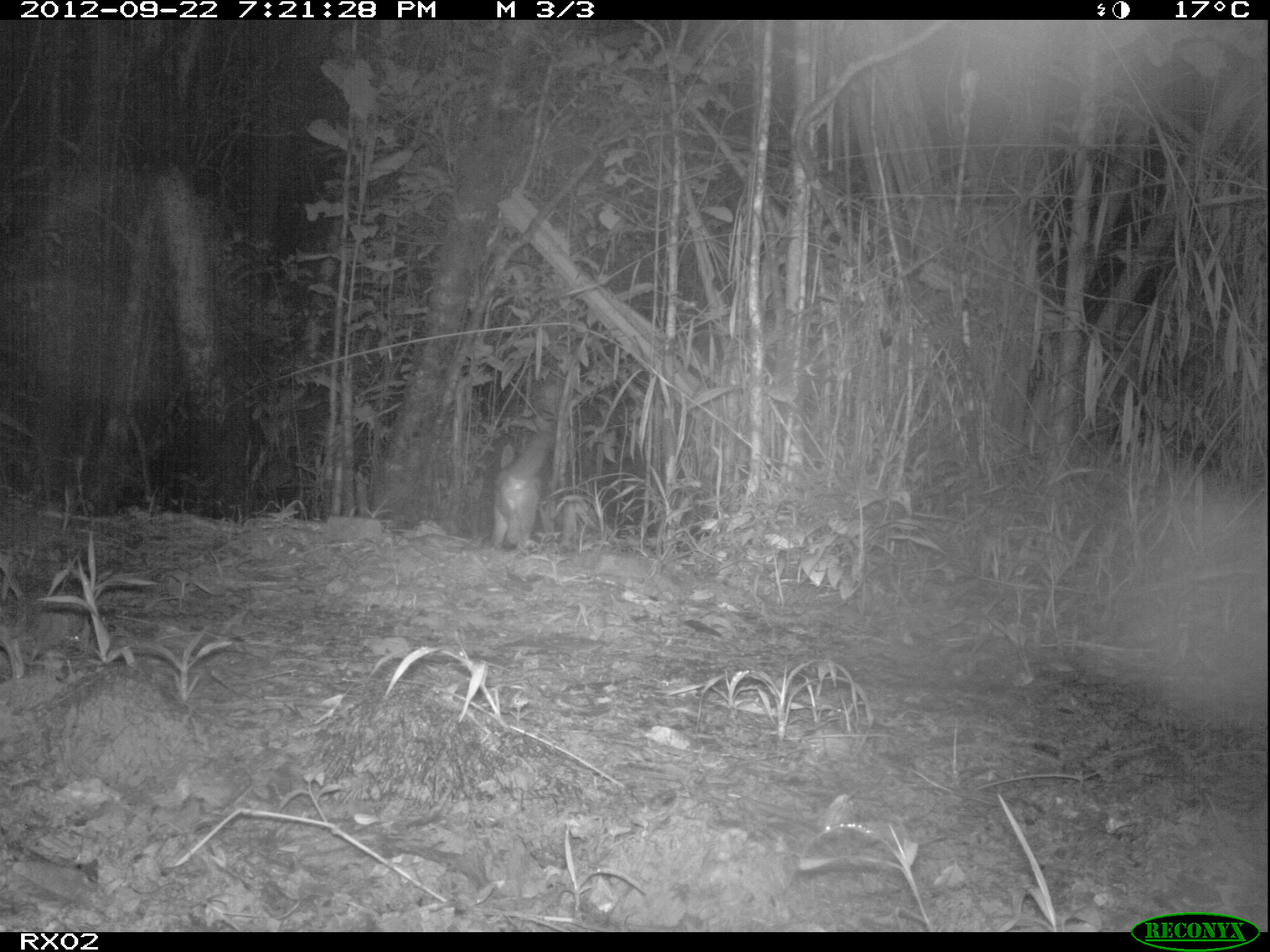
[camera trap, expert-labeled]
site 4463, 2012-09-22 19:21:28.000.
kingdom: Animalia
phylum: Chordata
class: Mammalia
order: Carnivora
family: Eupleridae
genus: Fossa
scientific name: Fossa fossana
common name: fanaloka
Fossa fossana (fanaloka), count 1.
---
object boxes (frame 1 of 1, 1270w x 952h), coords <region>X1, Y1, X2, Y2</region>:
fossa fossana: <region>491, 433, 549, 551</region>